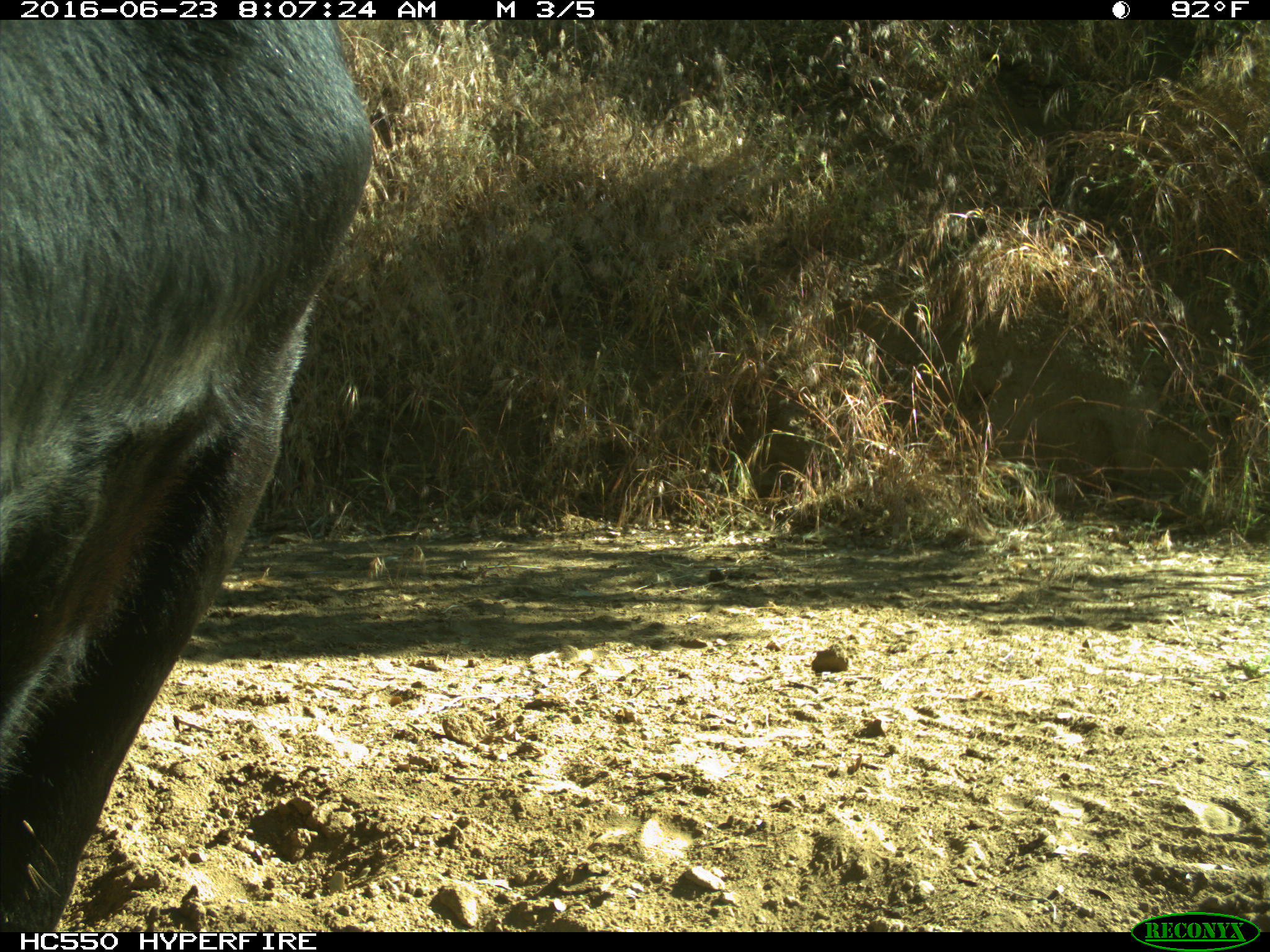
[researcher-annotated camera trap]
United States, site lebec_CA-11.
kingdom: Animalia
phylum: Chordata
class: Mammalia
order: Artiodactyla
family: Bovidae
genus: Bos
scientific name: Bos taurus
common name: domestic cow